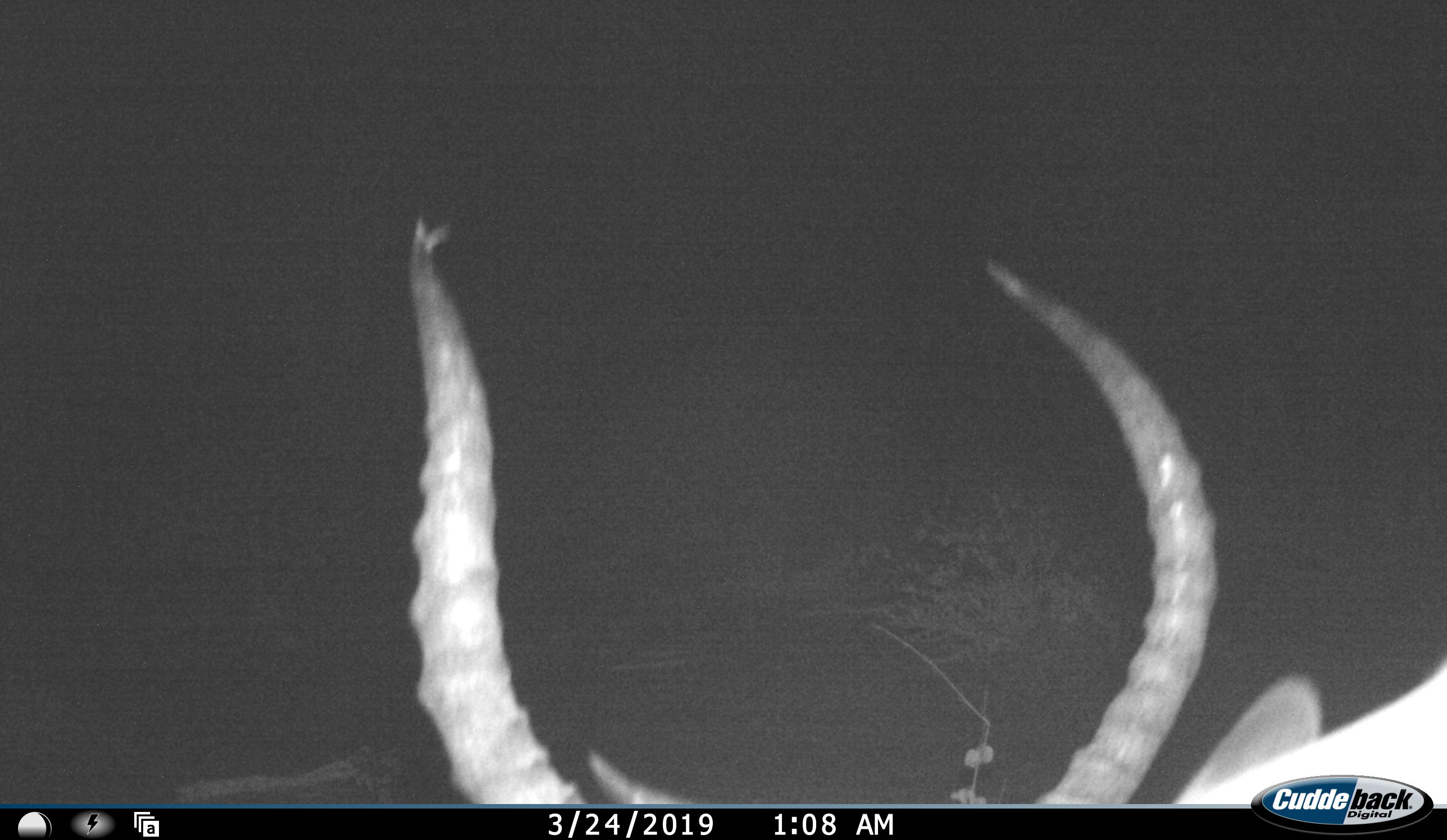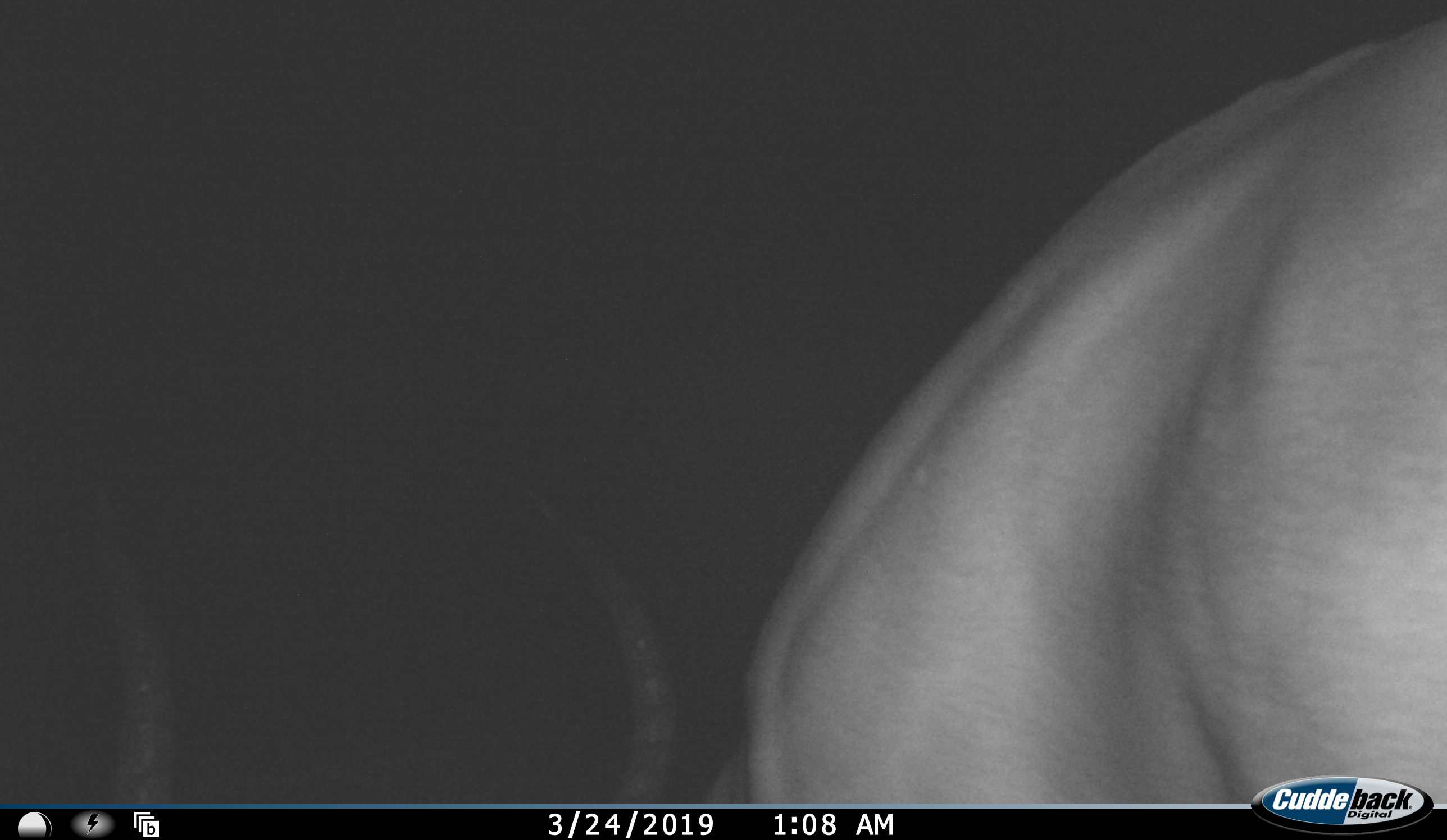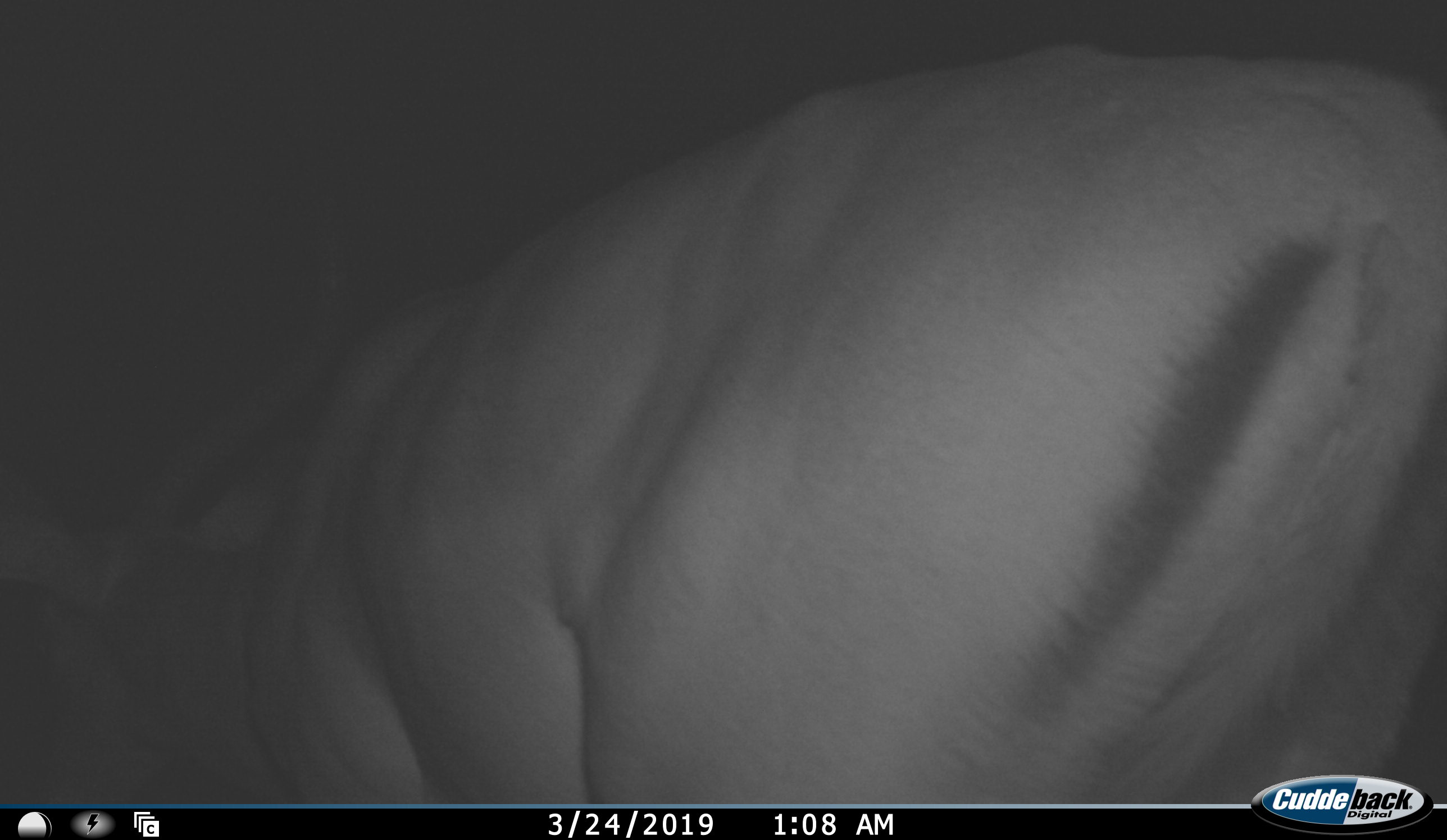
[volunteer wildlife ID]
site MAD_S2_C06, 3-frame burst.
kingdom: Animalia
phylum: Chordata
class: Mammalia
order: Artiodactyla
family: Bovidae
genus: Aepyceros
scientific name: Aepyceros melampus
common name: impala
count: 1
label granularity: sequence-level